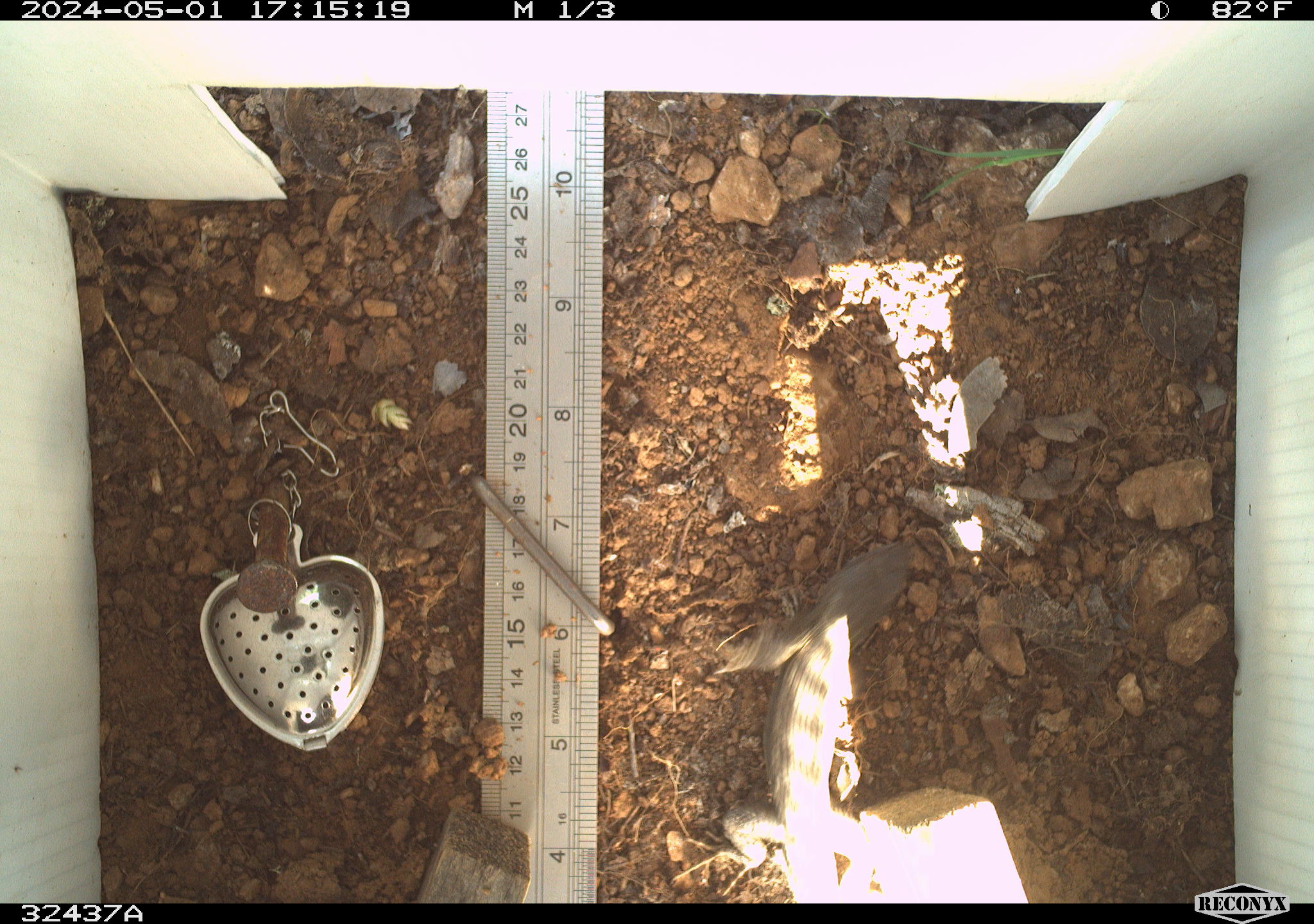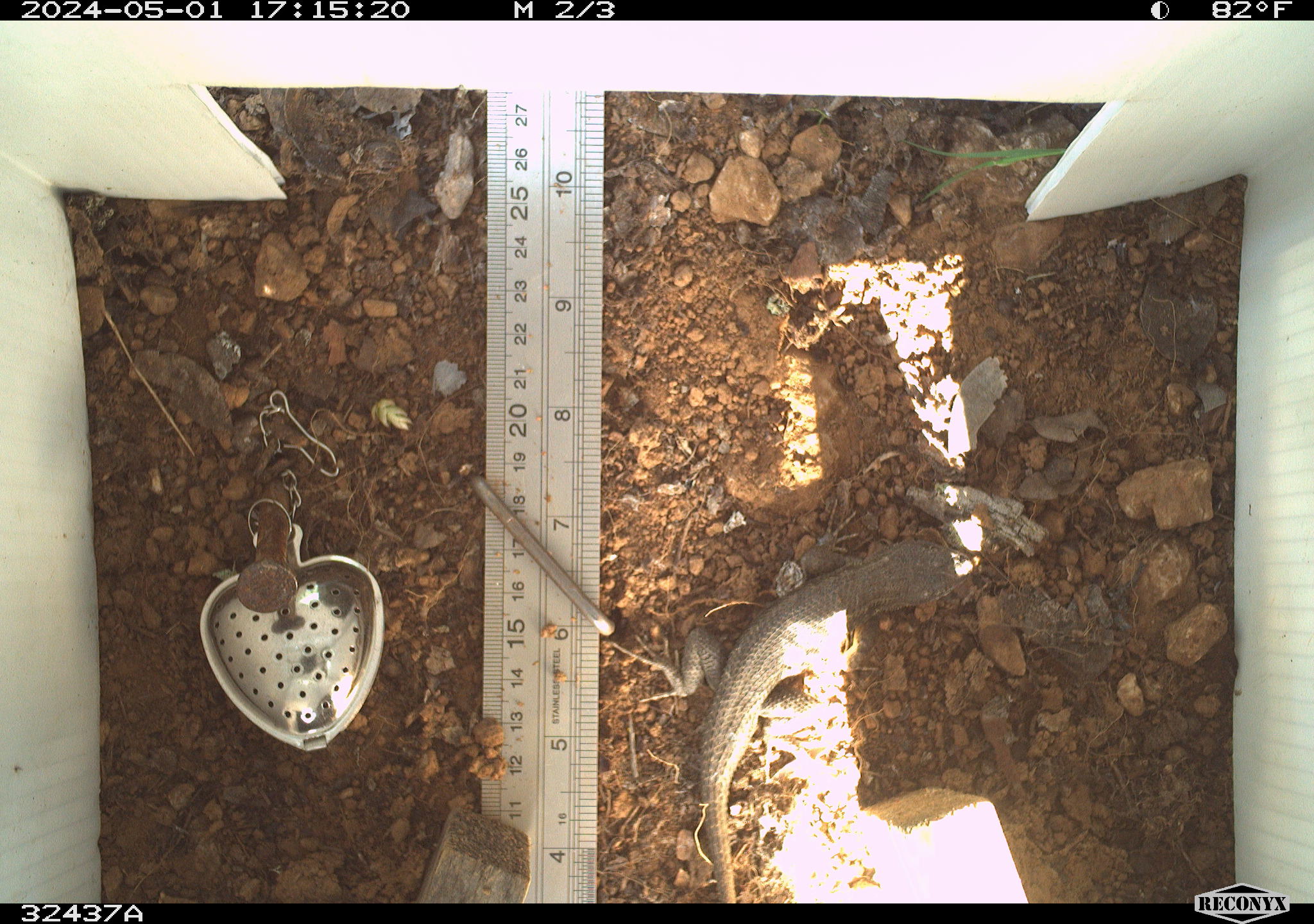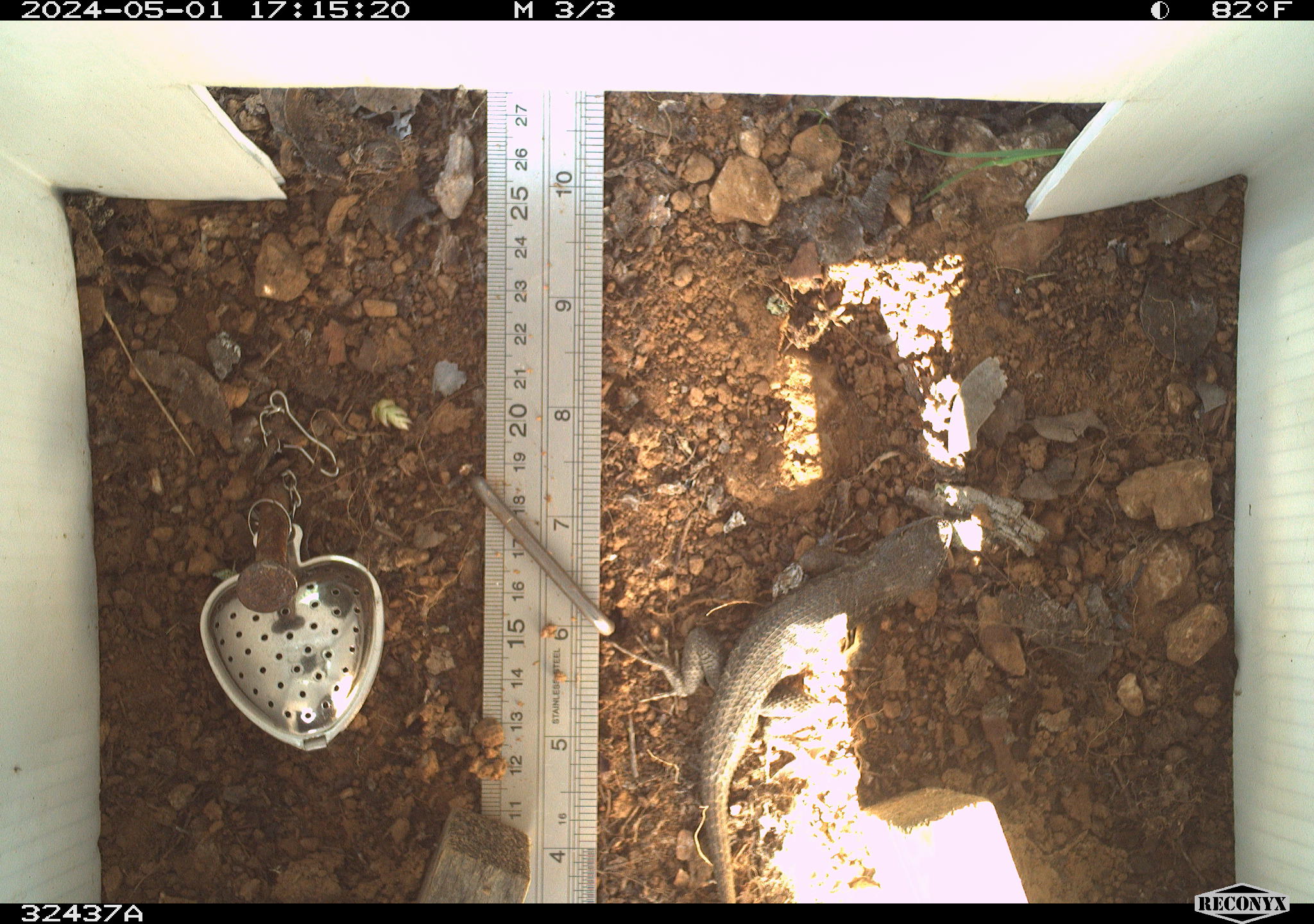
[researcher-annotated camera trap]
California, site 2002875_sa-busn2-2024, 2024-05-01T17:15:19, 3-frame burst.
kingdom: Animalia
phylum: Chordata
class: Reptilia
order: Squamata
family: Phrynosomatidae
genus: Sceloporus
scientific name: Sceloporus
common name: spiny lizards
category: sceloporus species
Sceloporus species (spiny lizards) (Sceloporus).